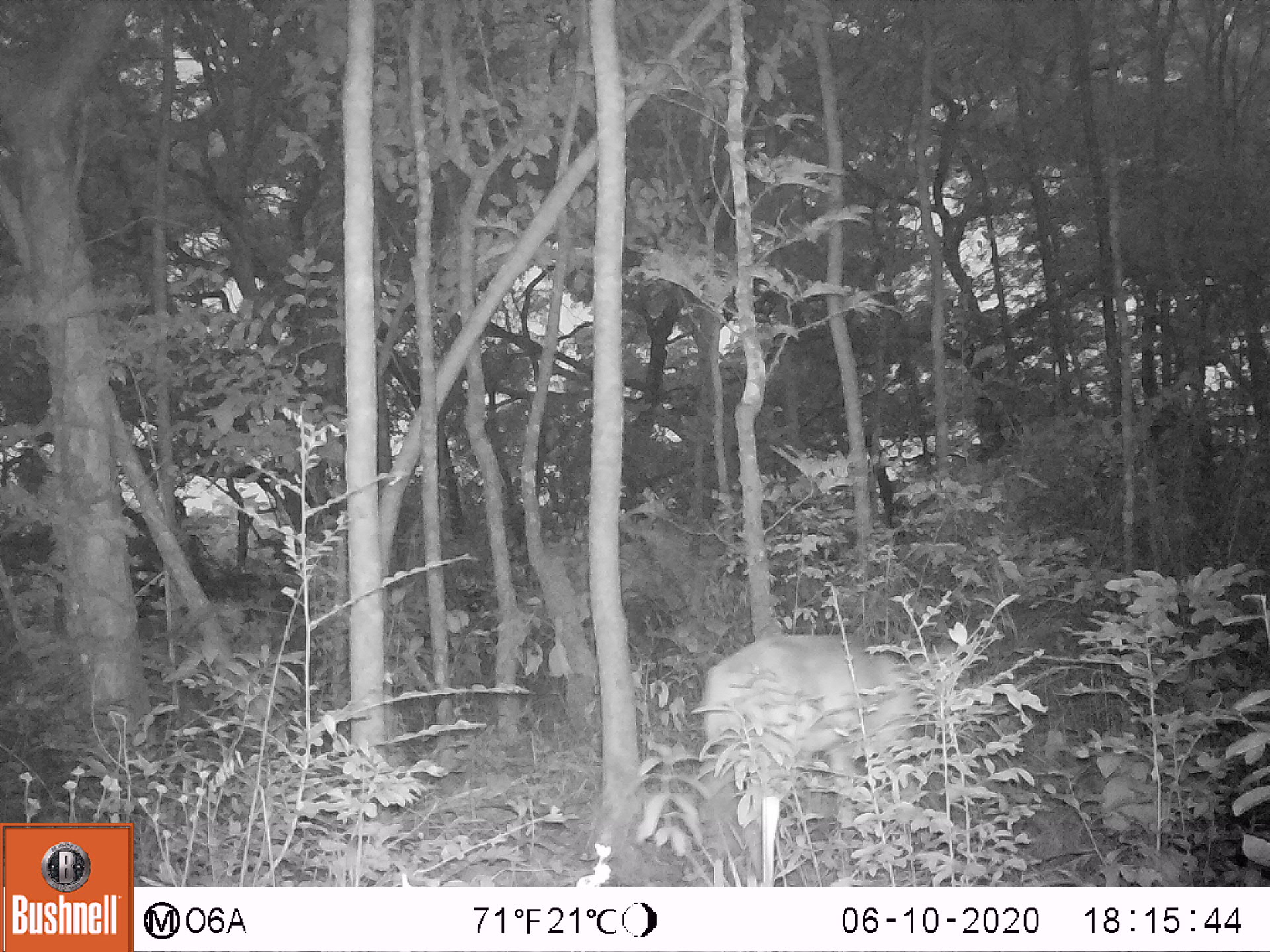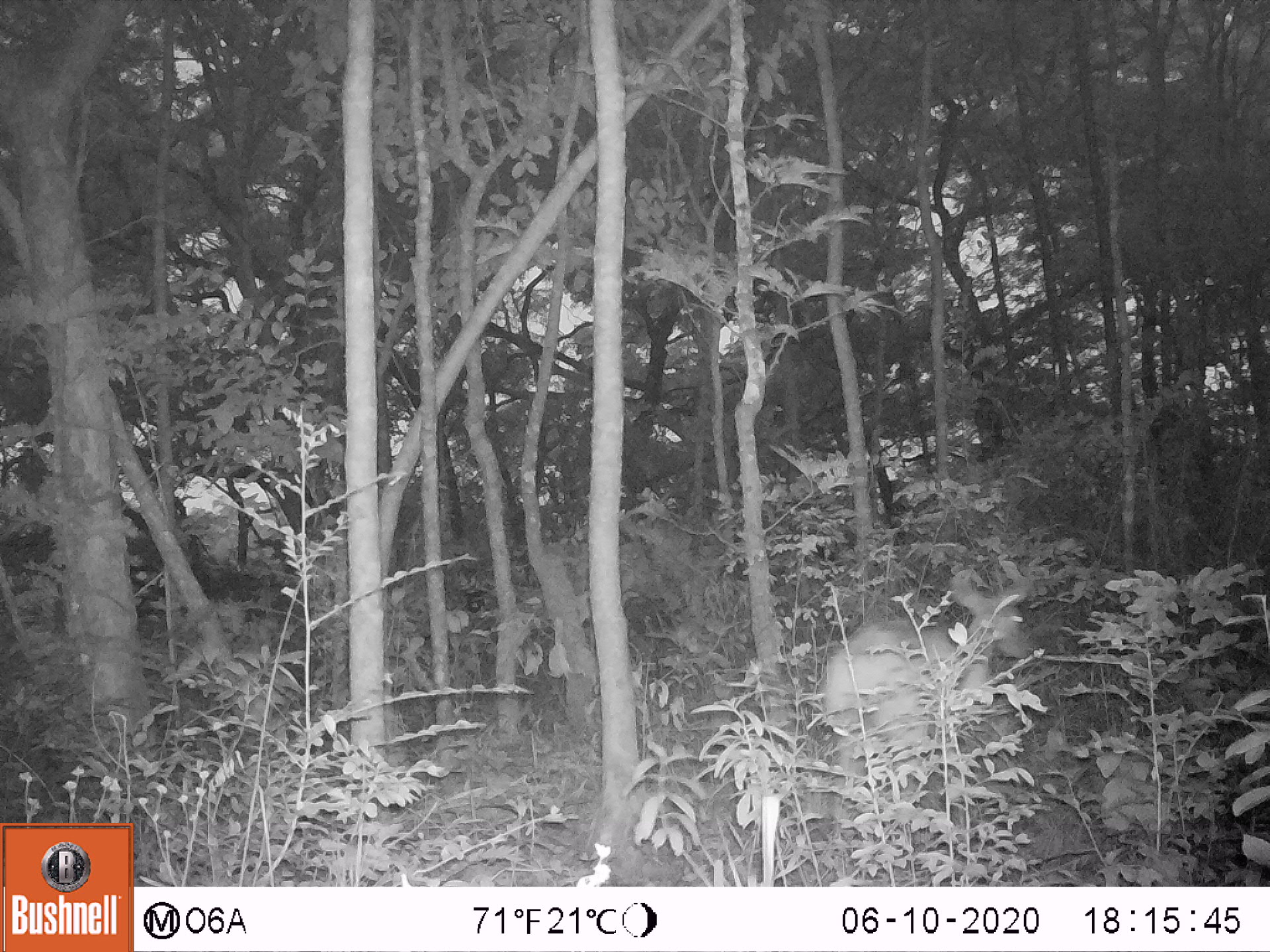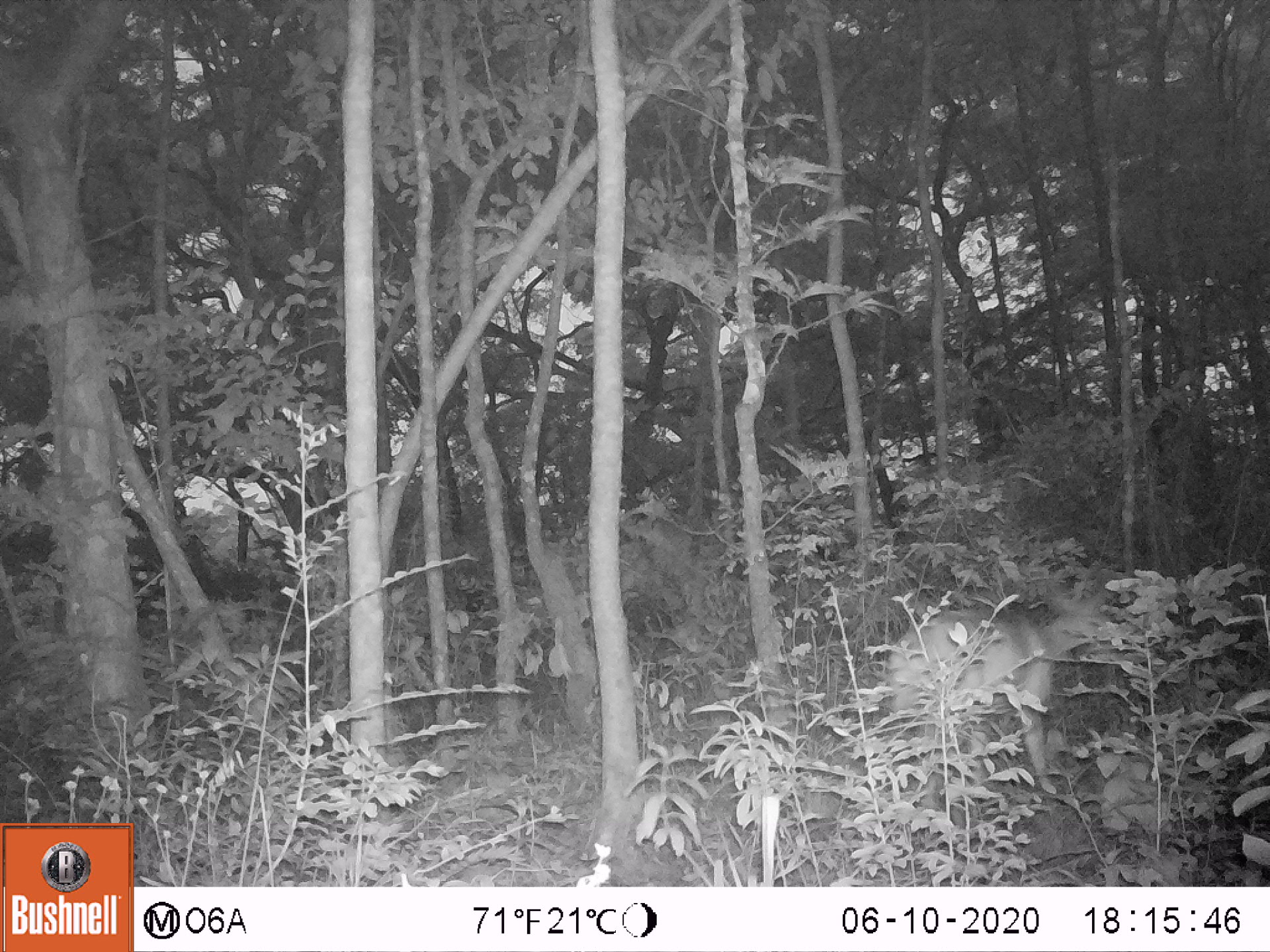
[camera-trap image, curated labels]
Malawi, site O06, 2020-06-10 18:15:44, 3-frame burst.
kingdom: Animalia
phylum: Chordata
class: Mammalia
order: Artiodactyla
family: Bovidae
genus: Tragelaphus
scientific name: Tragelaphus sylvaticus sylvaticus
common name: cape bushbuck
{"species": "cape bushbuck (Tragelaphus sylvaticus sylvaticus)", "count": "1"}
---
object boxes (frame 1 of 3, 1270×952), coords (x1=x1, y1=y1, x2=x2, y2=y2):
cape bushbuck: (x1=694, y1=613, x2=976, y2=844)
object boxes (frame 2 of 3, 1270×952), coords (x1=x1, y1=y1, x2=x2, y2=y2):
cape bushbuck: (x1=818, y1=569, x2=1045, y2=837)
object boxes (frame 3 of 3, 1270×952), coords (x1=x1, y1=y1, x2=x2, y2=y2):
cape bushbuck: (x1=882, y1=581, x2=1124, y2=818)